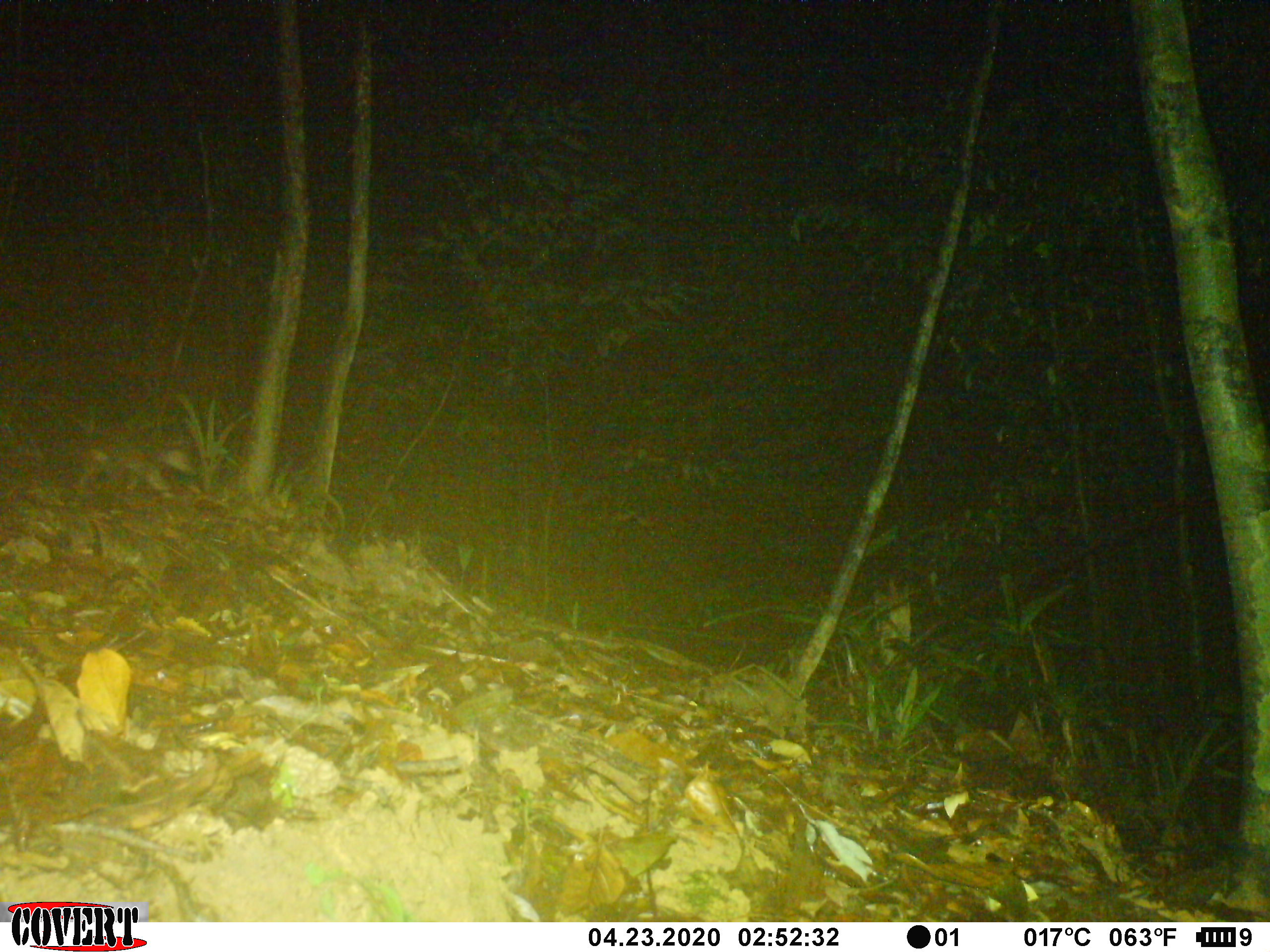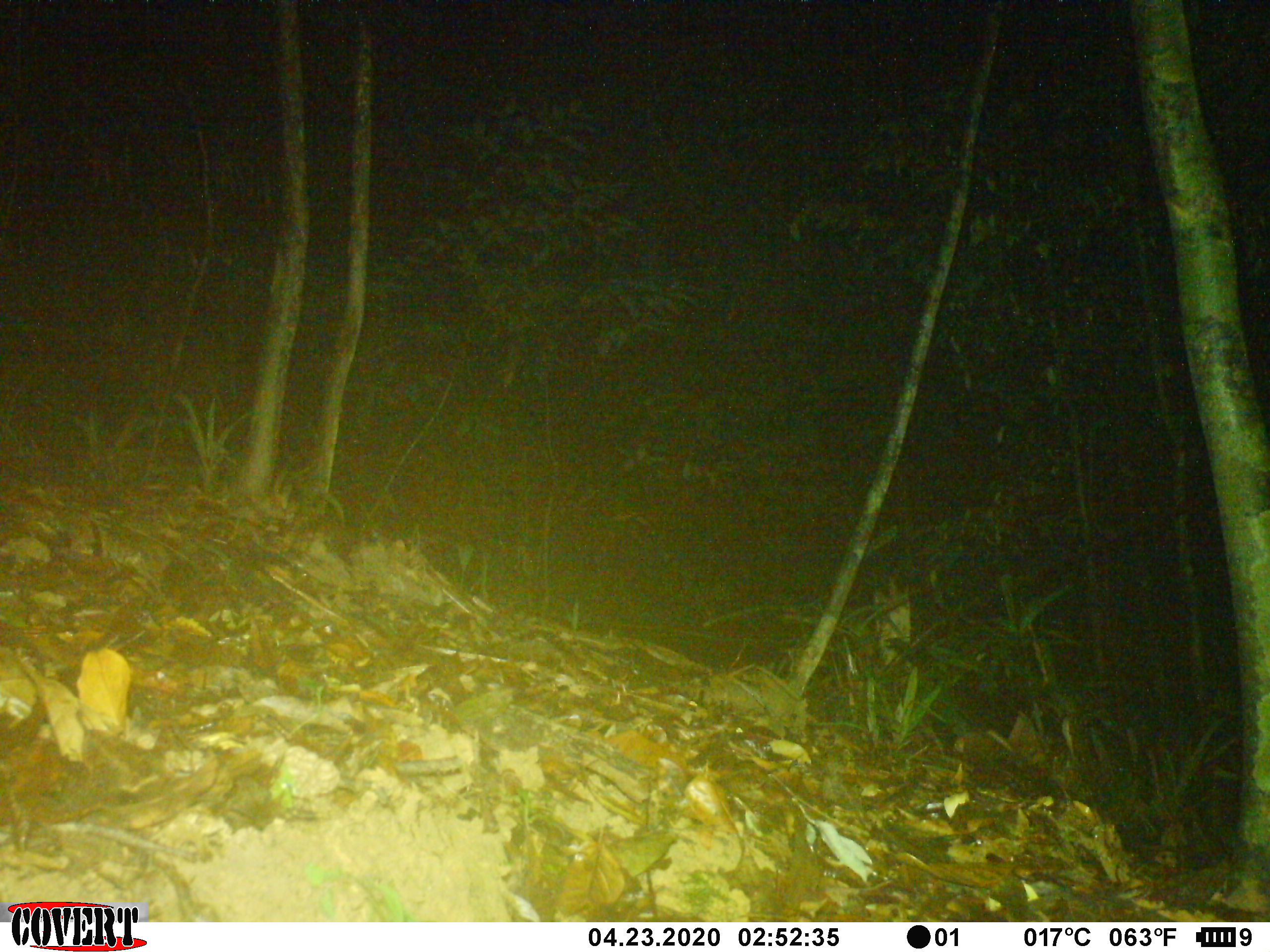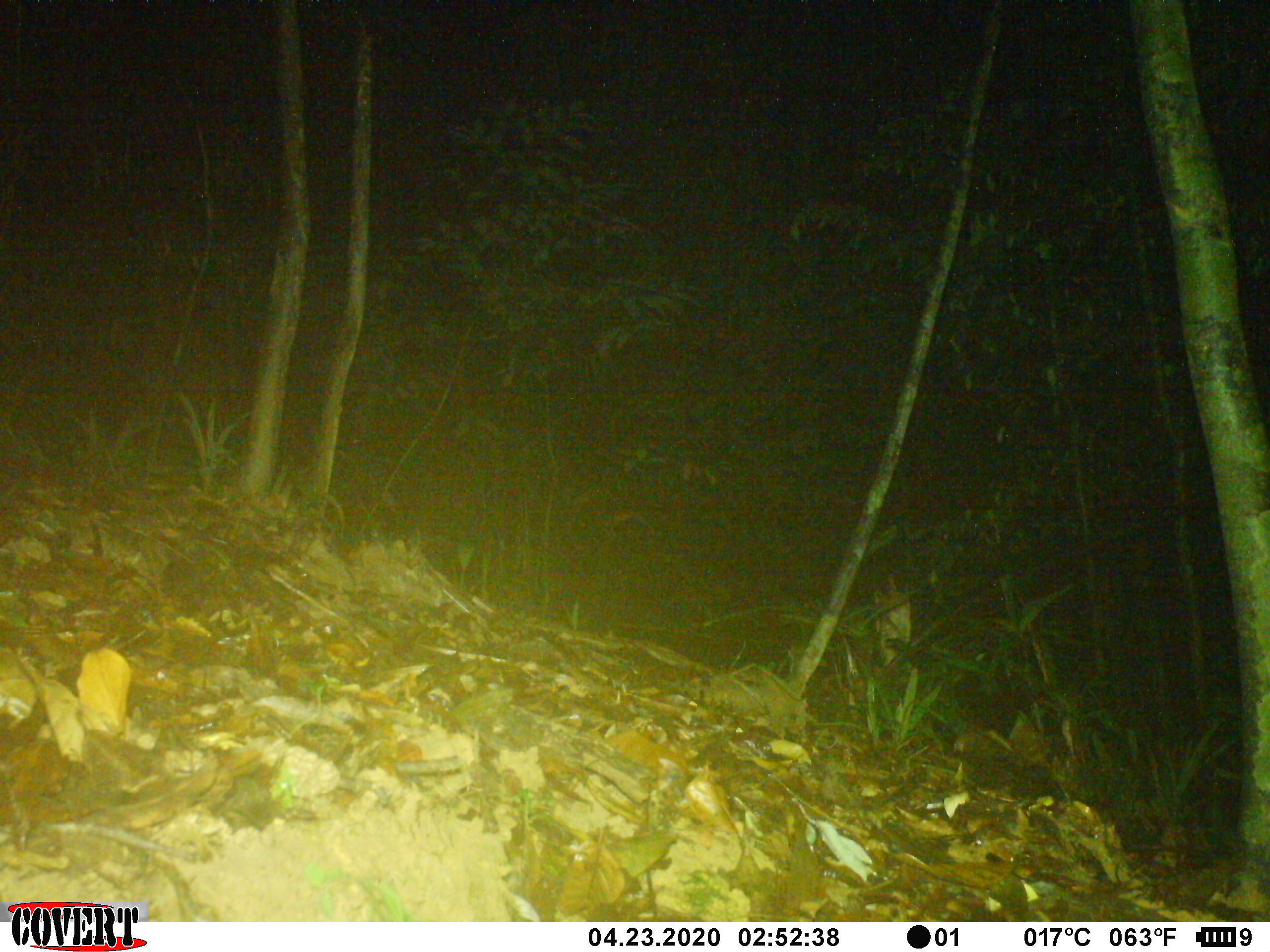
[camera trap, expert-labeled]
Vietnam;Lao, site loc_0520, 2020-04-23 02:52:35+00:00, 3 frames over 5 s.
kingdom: Animalia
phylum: Chordata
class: Mammalia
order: Carnivora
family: Mustelidae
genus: Melogale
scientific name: Melogale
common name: ferret badger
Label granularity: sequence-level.